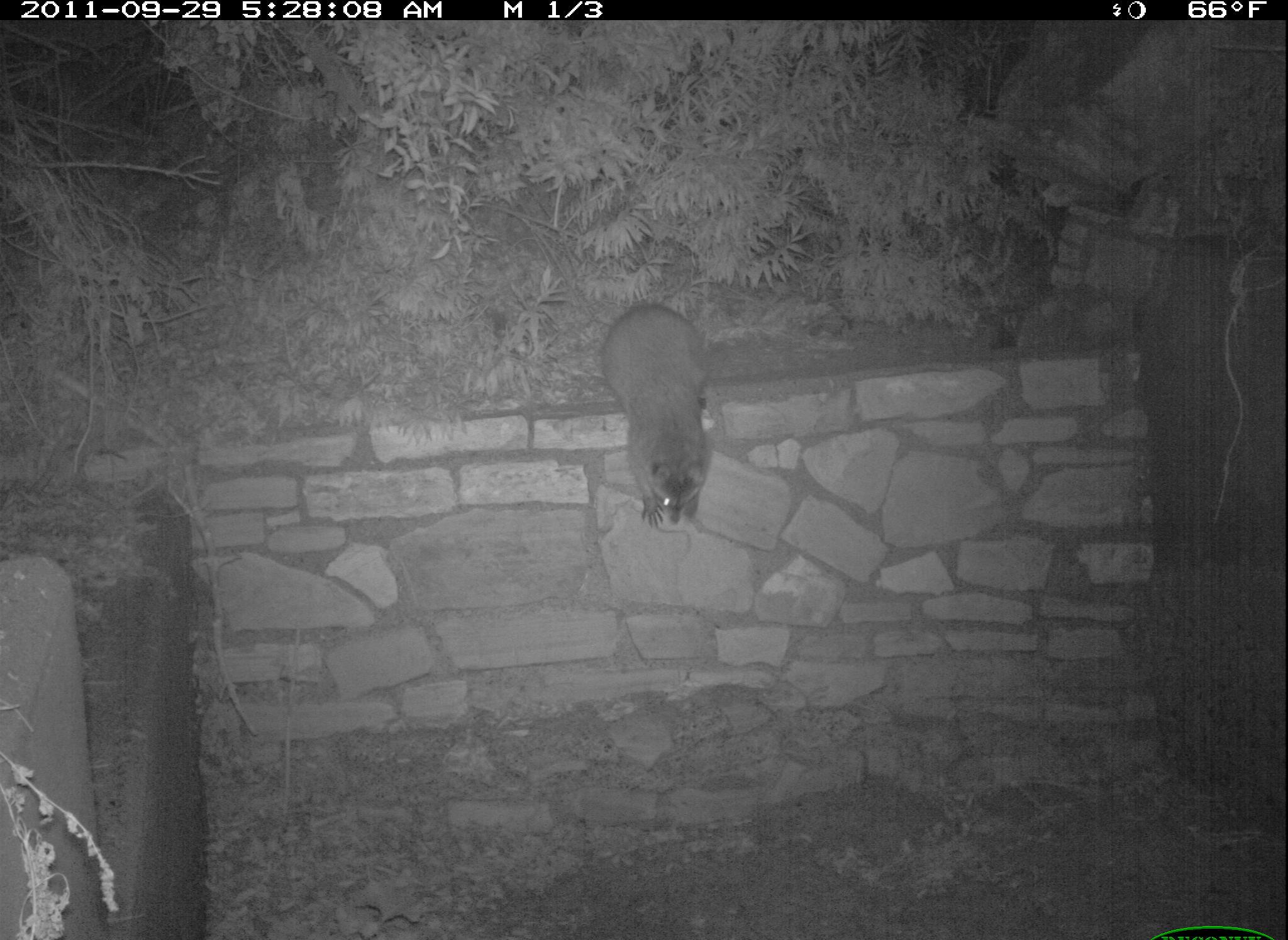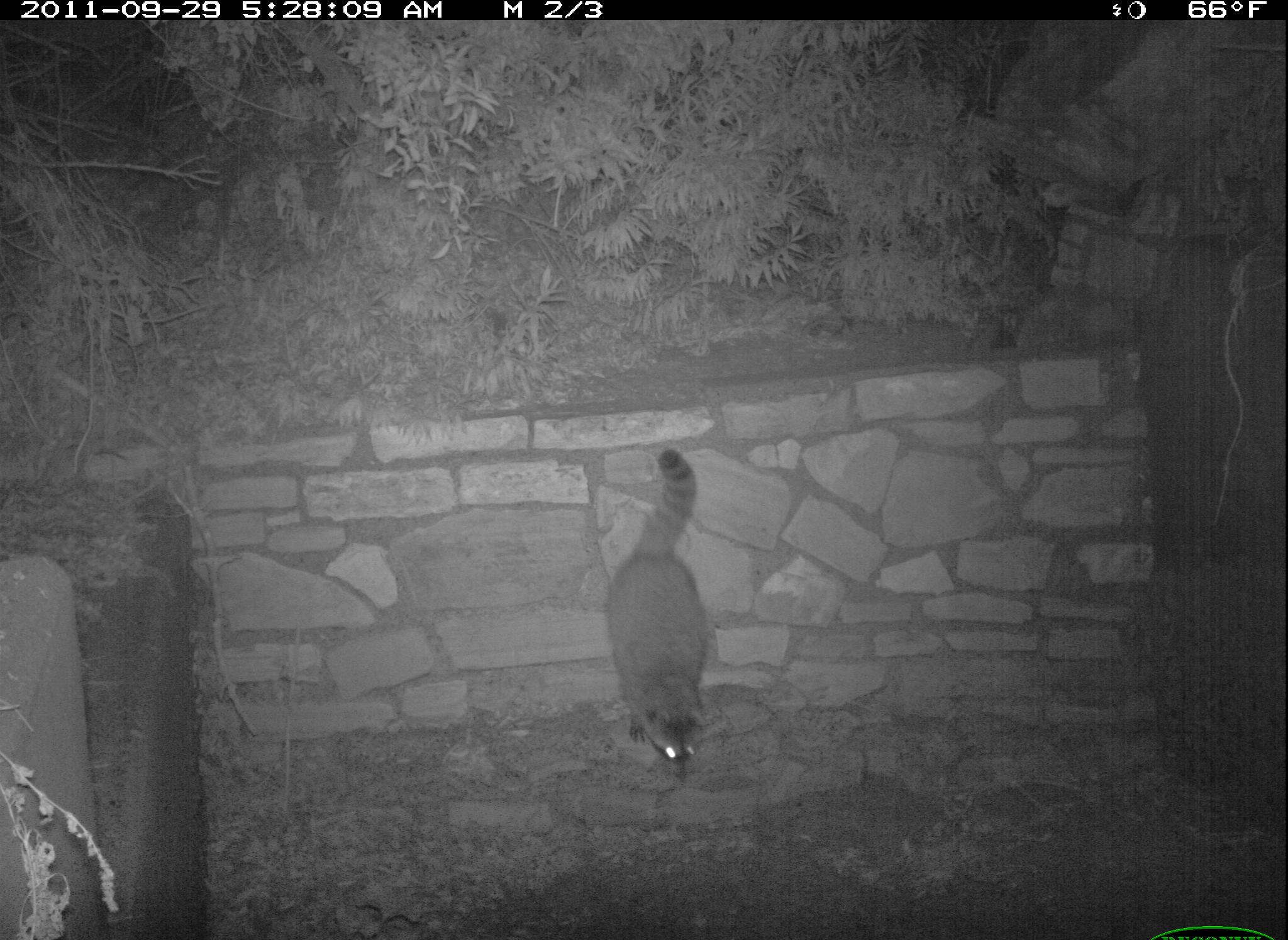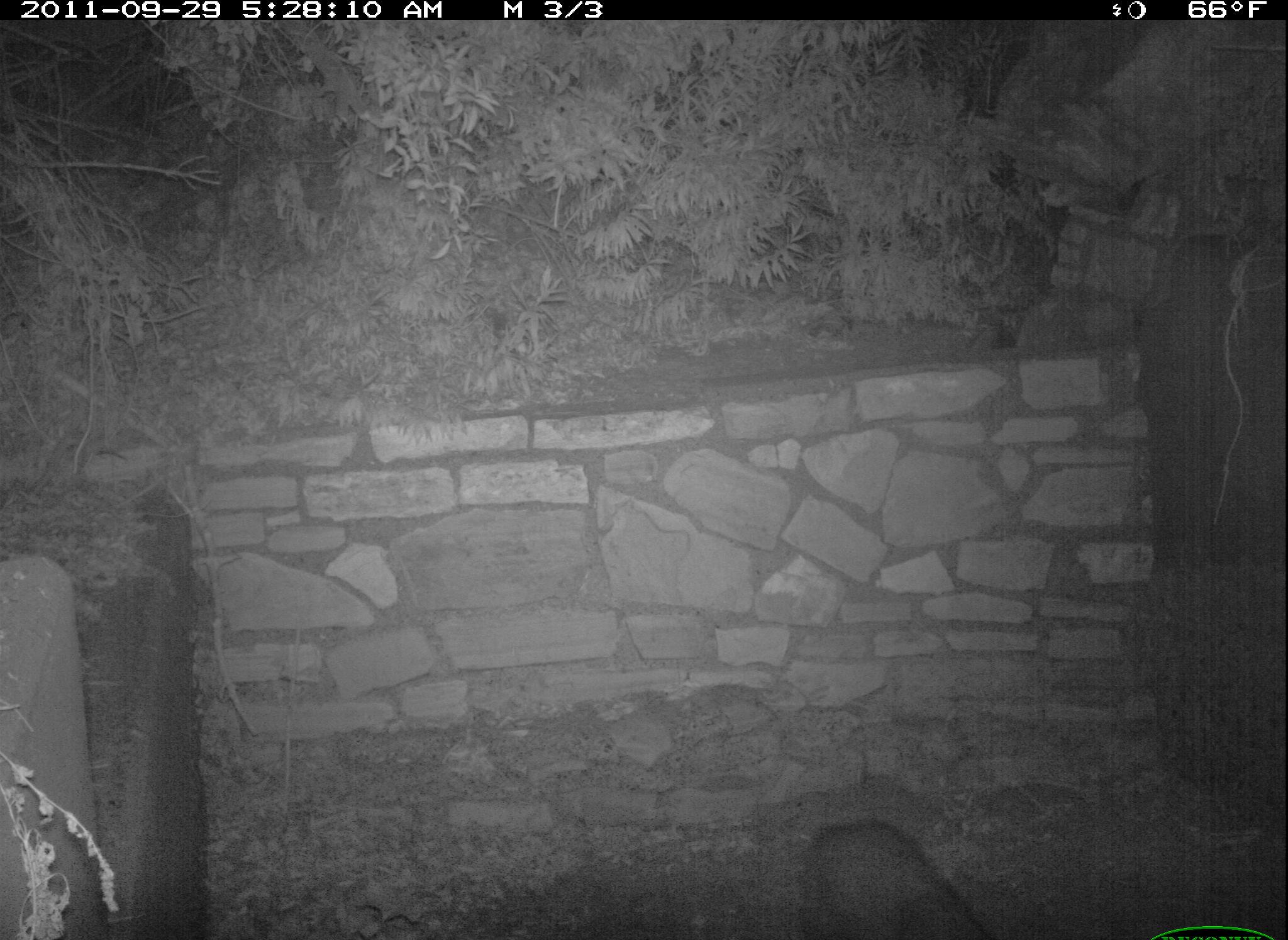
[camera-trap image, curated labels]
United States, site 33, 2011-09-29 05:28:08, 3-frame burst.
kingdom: Animalia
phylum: Chordata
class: Mammalia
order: Carnivora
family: Procyonidae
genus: Procyon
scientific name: Procyon lotor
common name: raccoon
Raccoon (Procyon lotor).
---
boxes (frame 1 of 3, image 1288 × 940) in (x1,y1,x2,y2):
raccoon: (592,293,741,544)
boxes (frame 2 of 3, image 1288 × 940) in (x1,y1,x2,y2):
raccoon: (591,435,729,786)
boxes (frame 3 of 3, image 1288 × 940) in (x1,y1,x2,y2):
raccoon: (778,797,995,940)